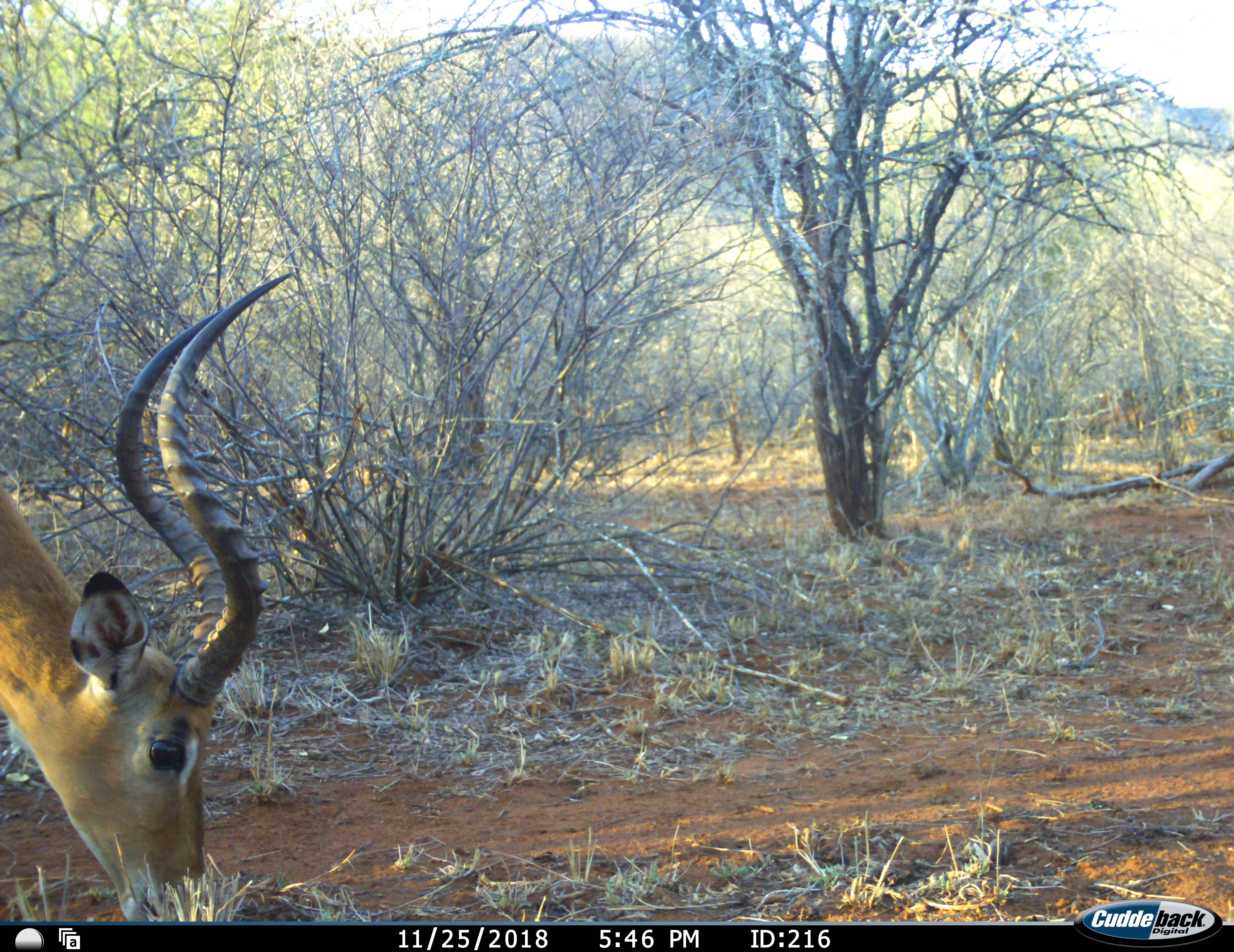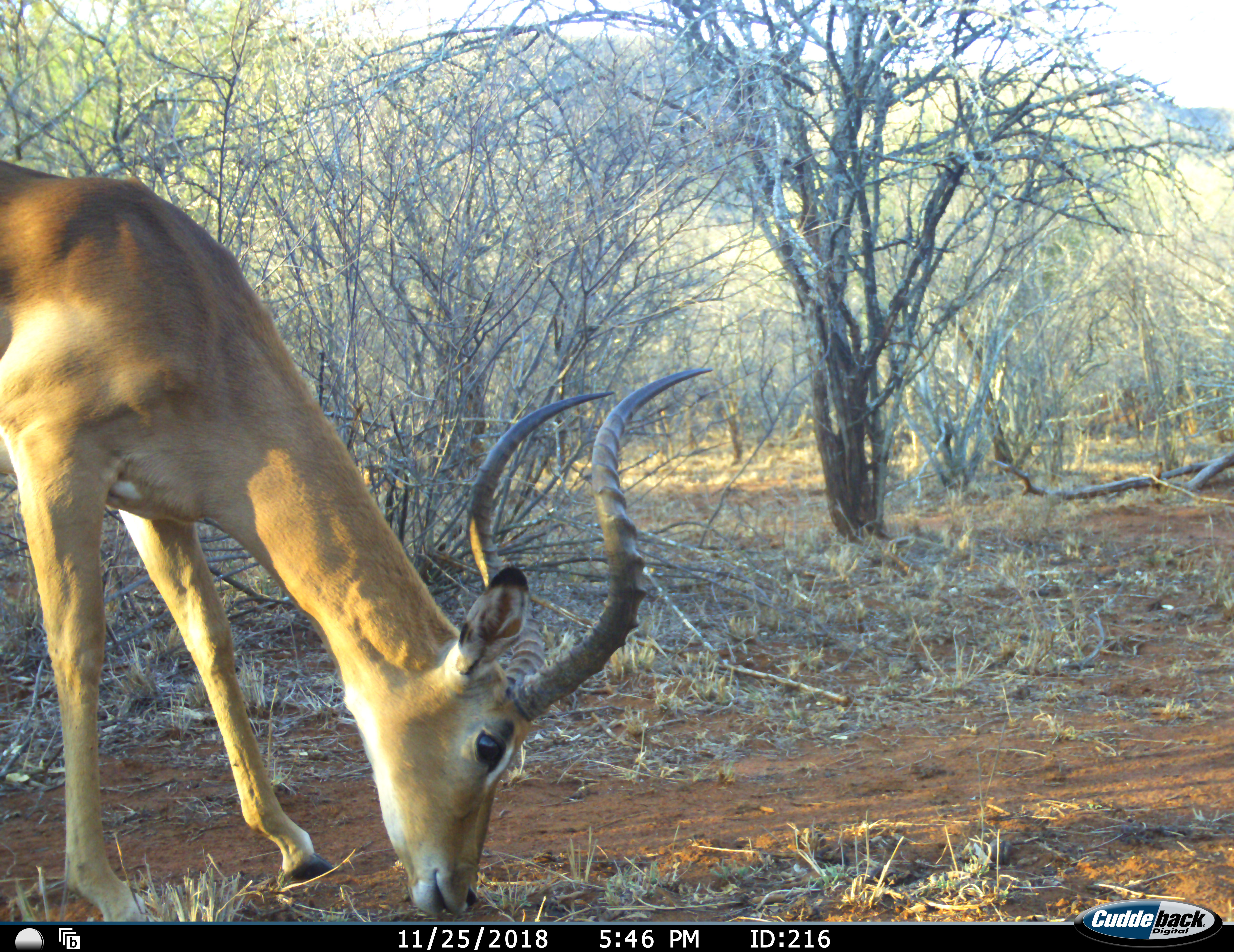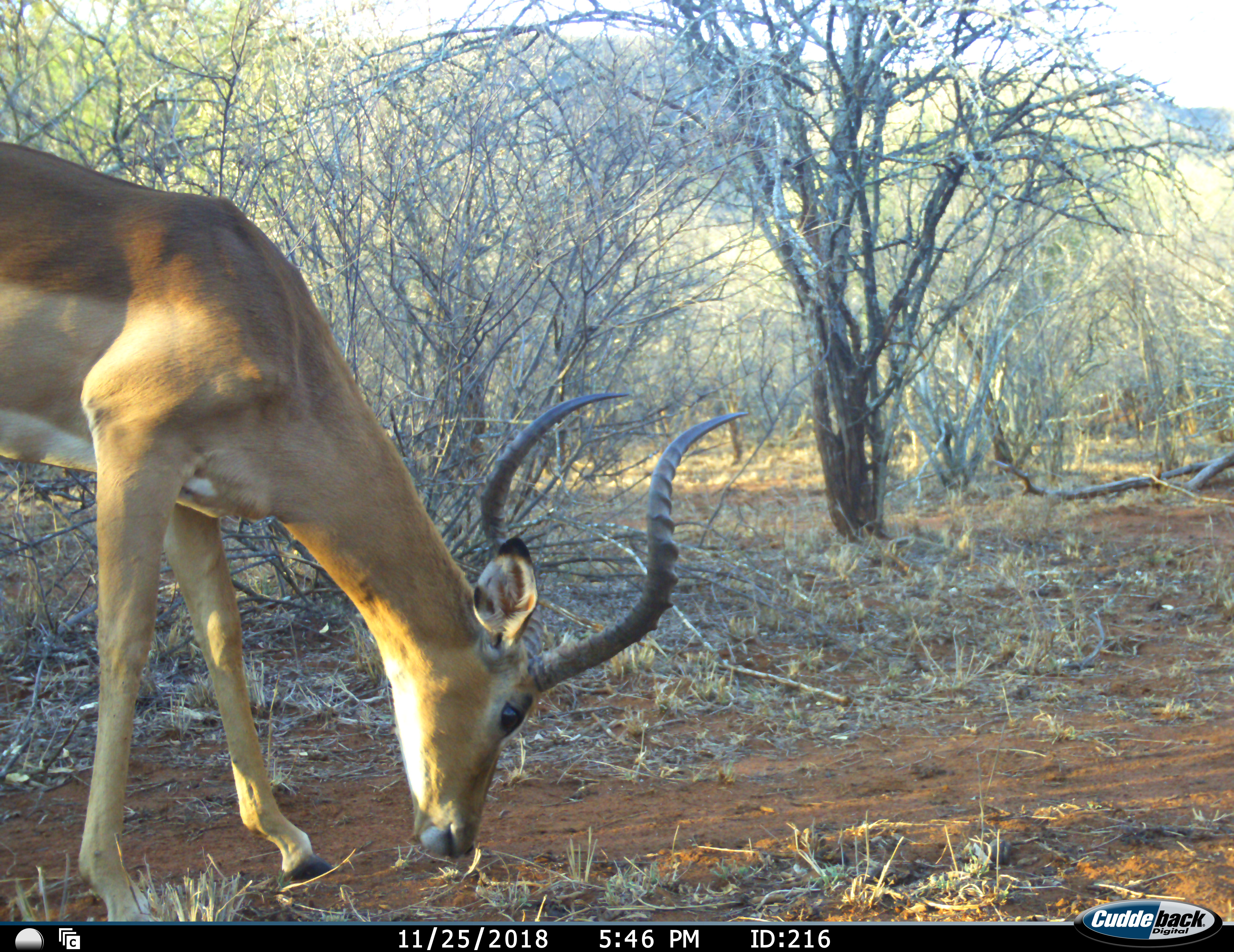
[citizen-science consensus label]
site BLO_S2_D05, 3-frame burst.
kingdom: Animalia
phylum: Chordata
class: Mammalia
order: Artiodactyla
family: Bovidae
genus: Aepyceros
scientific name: Aepyceros melampus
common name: impala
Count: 1.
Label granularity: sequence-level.